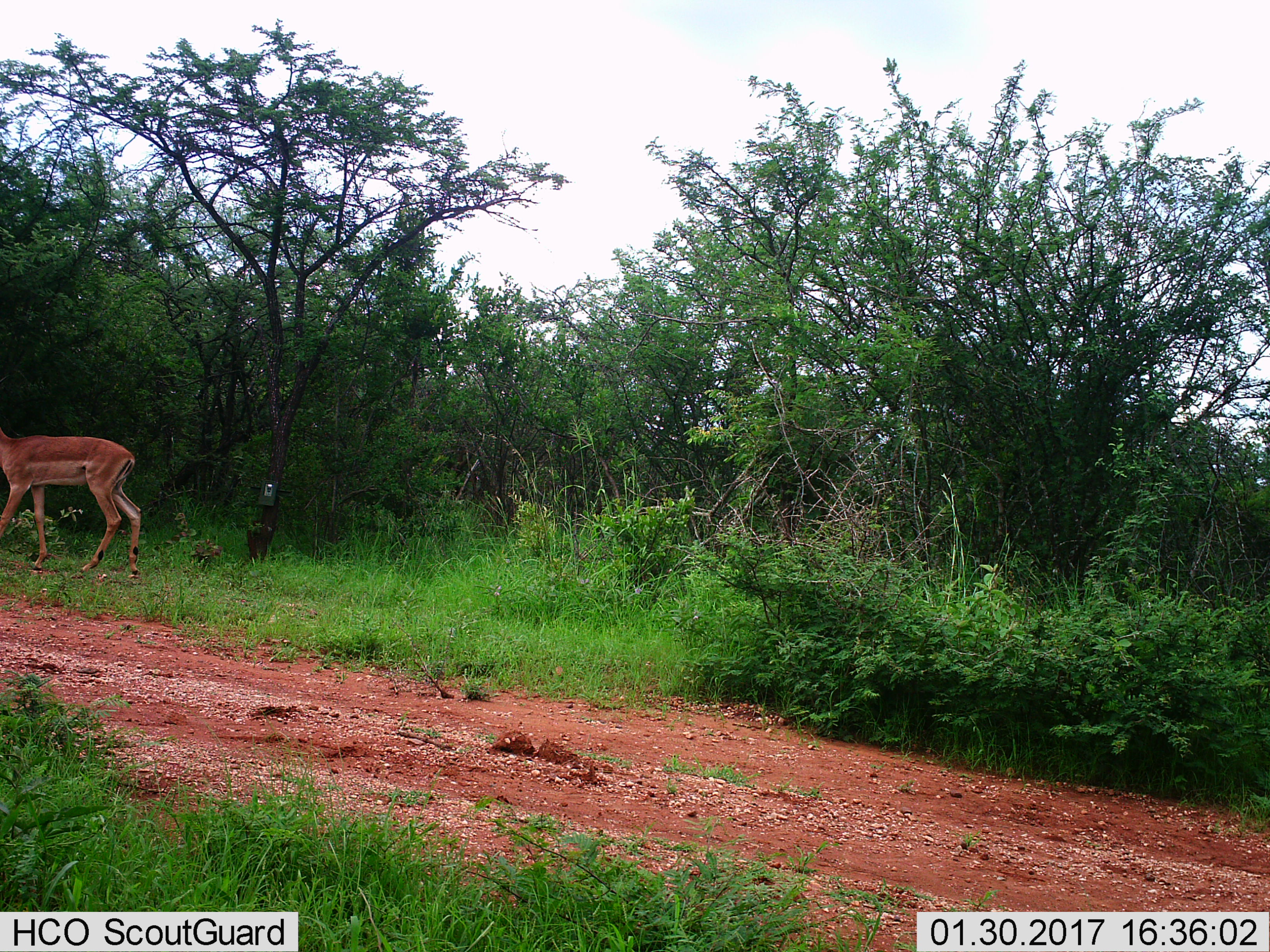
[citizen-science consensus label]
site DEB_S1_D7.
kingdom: Animalia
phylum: Chordata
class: Mammalia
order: Artiodactyla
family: Bovidae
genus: Aepyceros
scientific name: Aepyceros melampus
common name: impala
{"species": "impala (Aepyceros melampus)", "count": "1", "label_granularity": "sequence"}